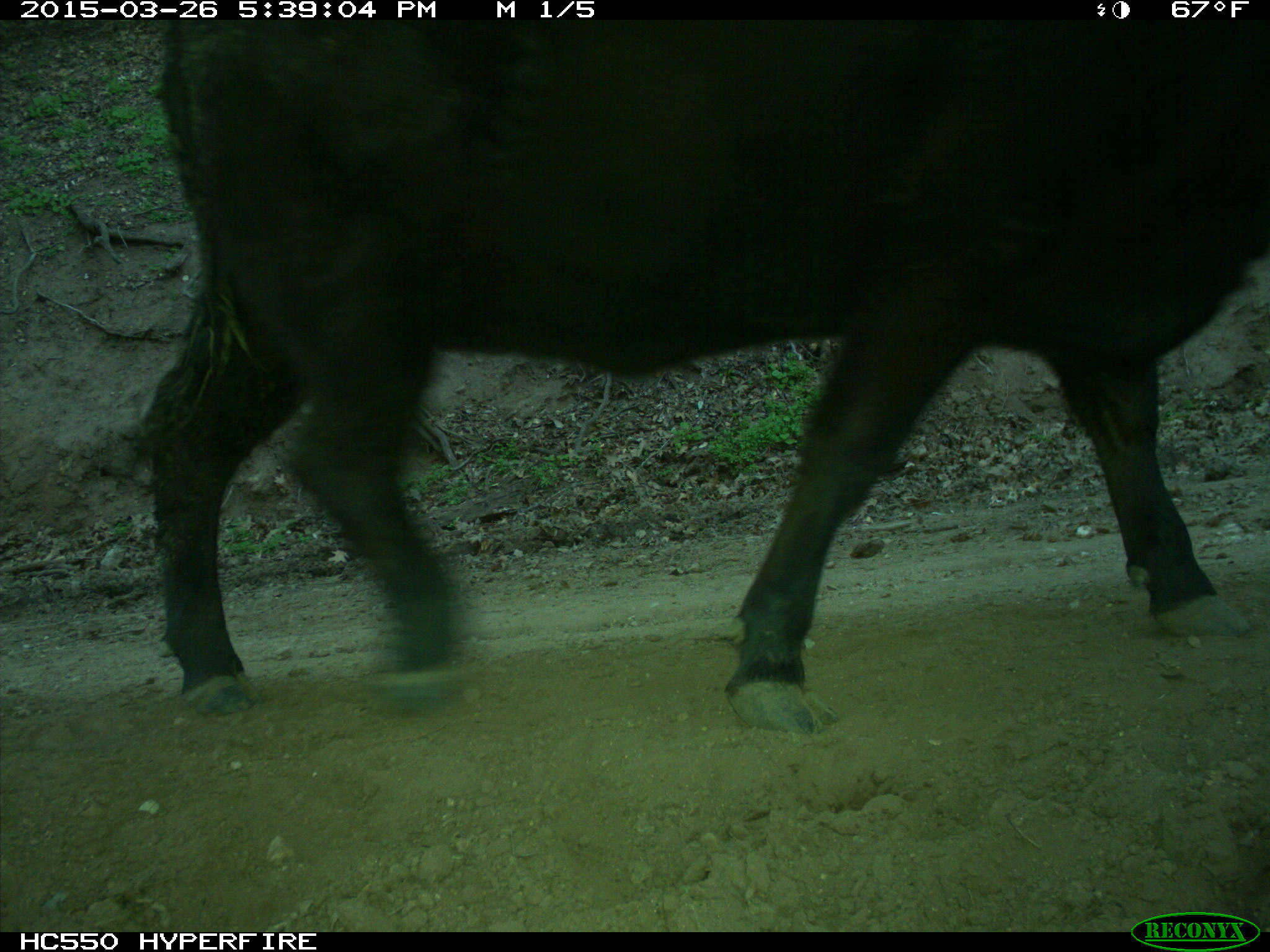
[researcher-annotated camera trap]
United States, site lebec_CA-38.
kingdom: Animalia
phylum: Chordata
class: Mammalia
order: Artiodactyla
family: Bovidae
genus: Bos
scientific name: Bos taurus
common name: domestic cow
Bos taurus (domestic cow).